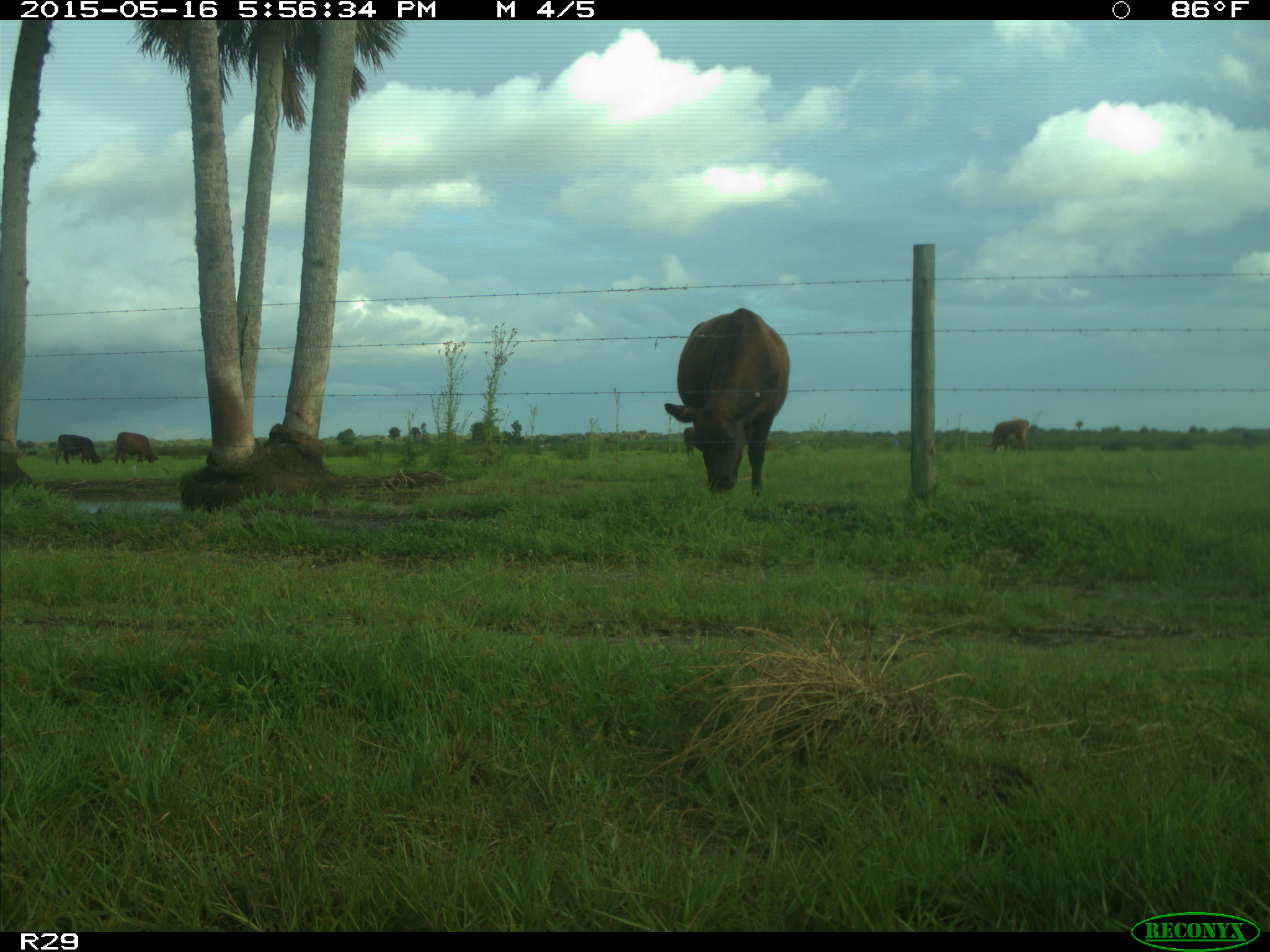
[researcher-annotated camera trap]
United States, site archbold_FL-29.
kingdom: Animalia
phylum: Chordata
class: Mammalia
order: Artiodactyla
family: Bovidae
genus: Bos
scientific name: Bos taurus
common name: domestic cow